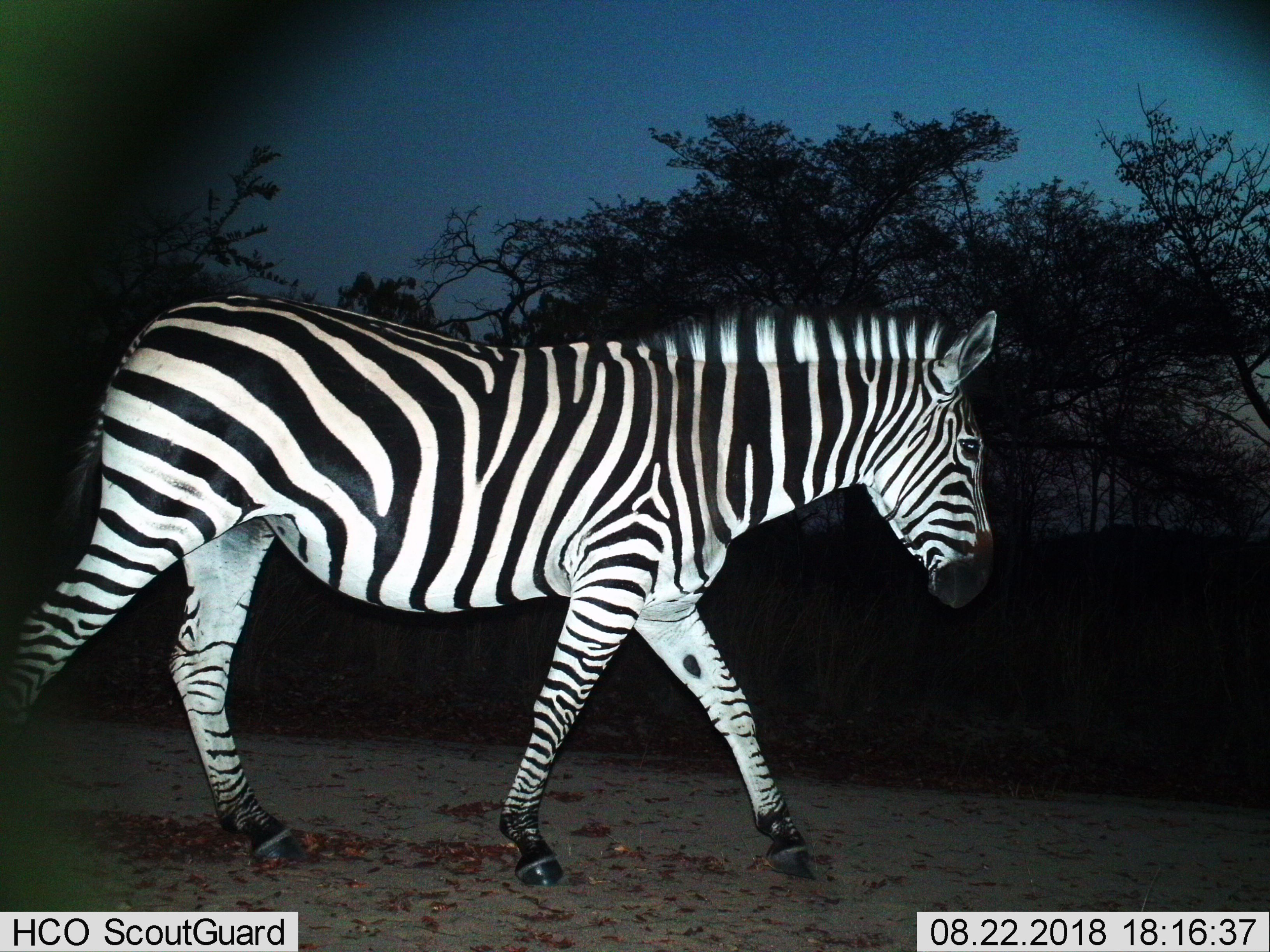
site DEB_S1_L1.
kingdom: Animalia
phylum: Chordata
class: Mammalia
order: Perissodactyla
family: Equidae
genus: Equus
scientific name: Equus quagga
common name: plains zebra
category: zebraplains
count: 1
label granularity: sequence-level